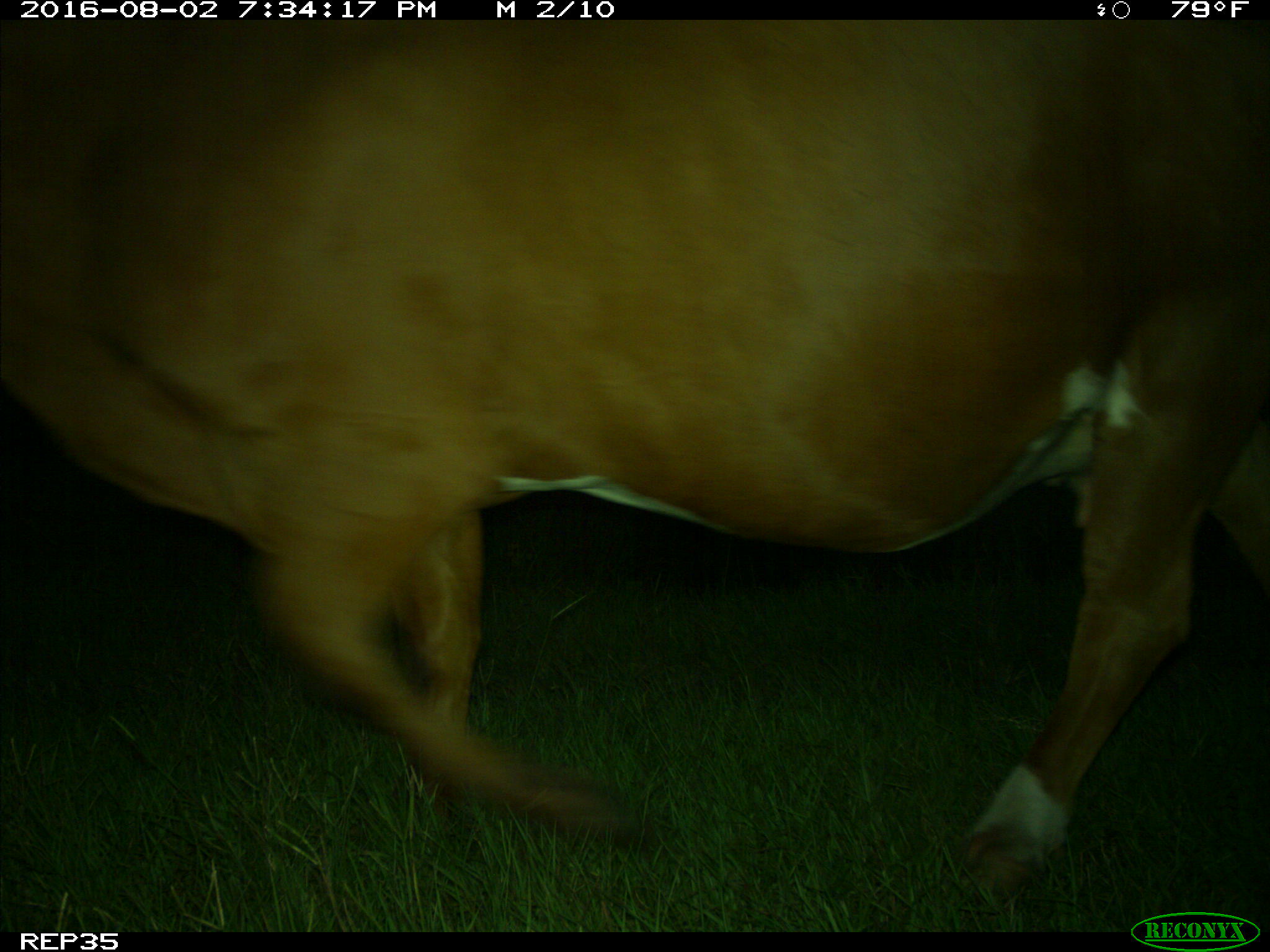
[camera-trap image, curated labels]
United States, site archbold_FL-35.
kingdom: Animalia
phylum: Chordata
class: Mammalia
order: Artiodactyla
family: Bovidae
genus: Bos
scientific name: Bos taurus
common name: domestic cow